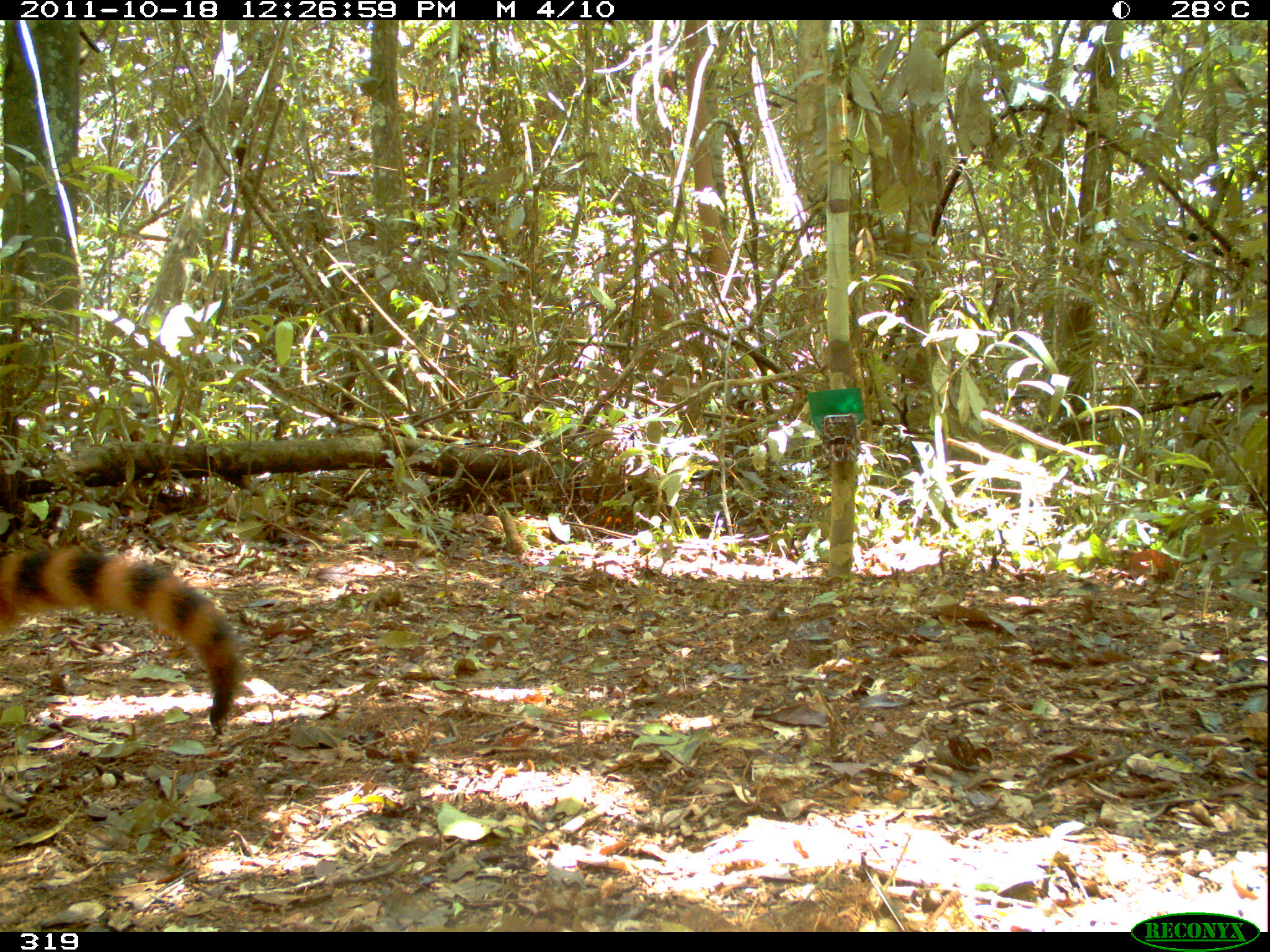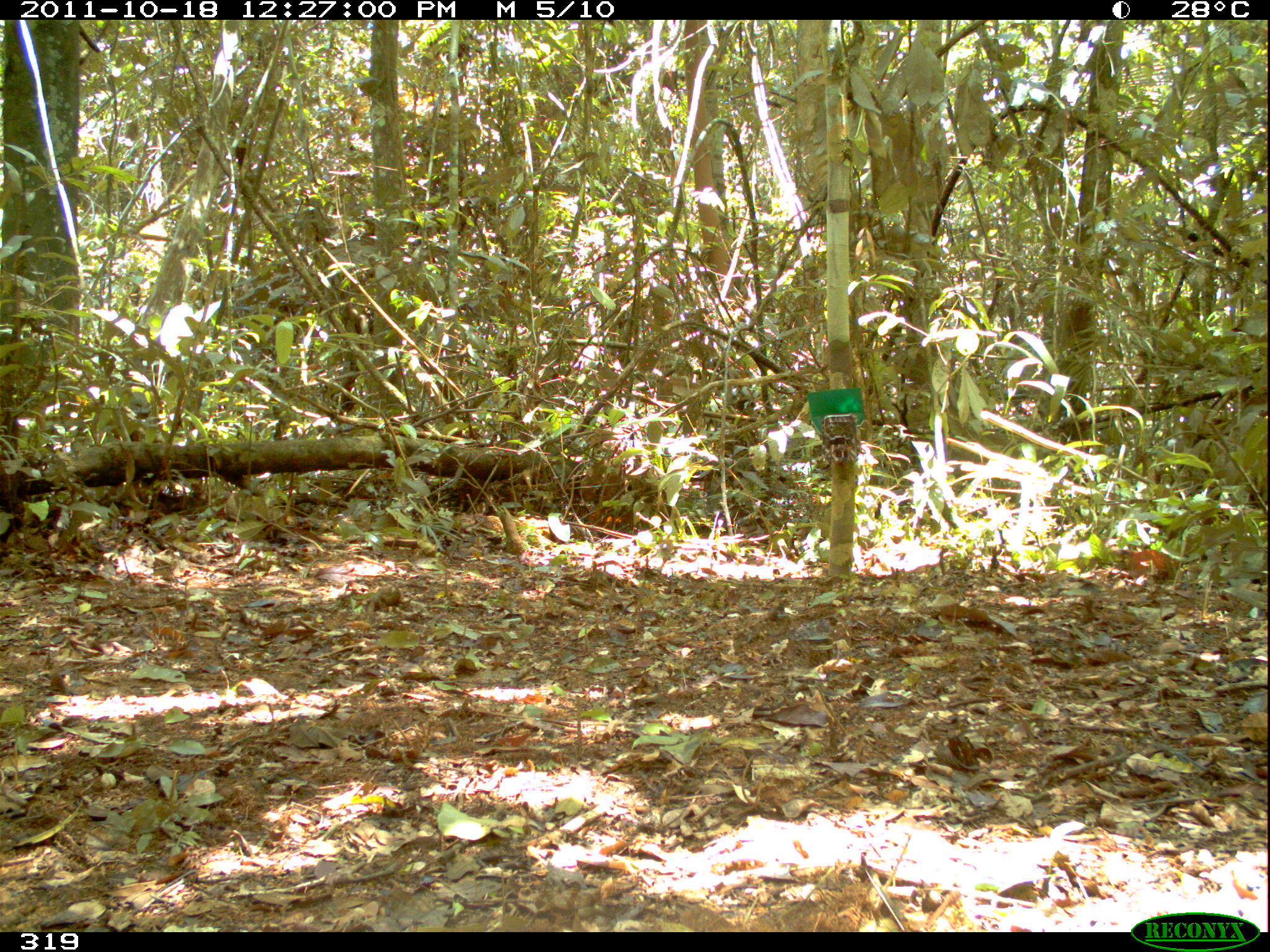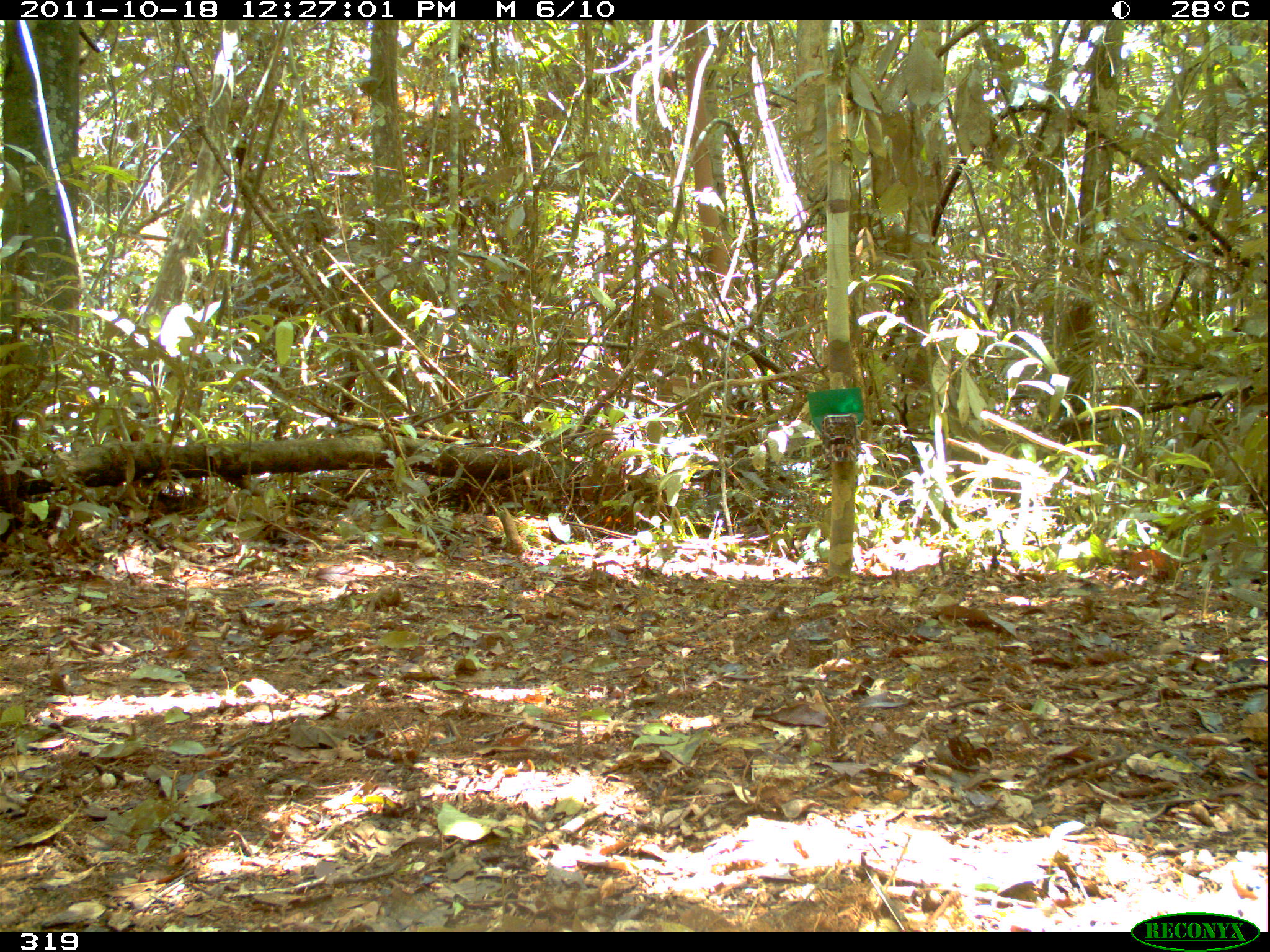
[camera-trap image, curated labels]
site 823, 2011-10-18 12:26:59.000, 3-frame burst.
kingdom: Animalia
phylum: Chordata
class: Mammalia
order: Carnivora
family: Procyonidae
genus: Nasua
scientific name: Nasua nasua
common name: south american coati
Nasua nasua (south american coati).